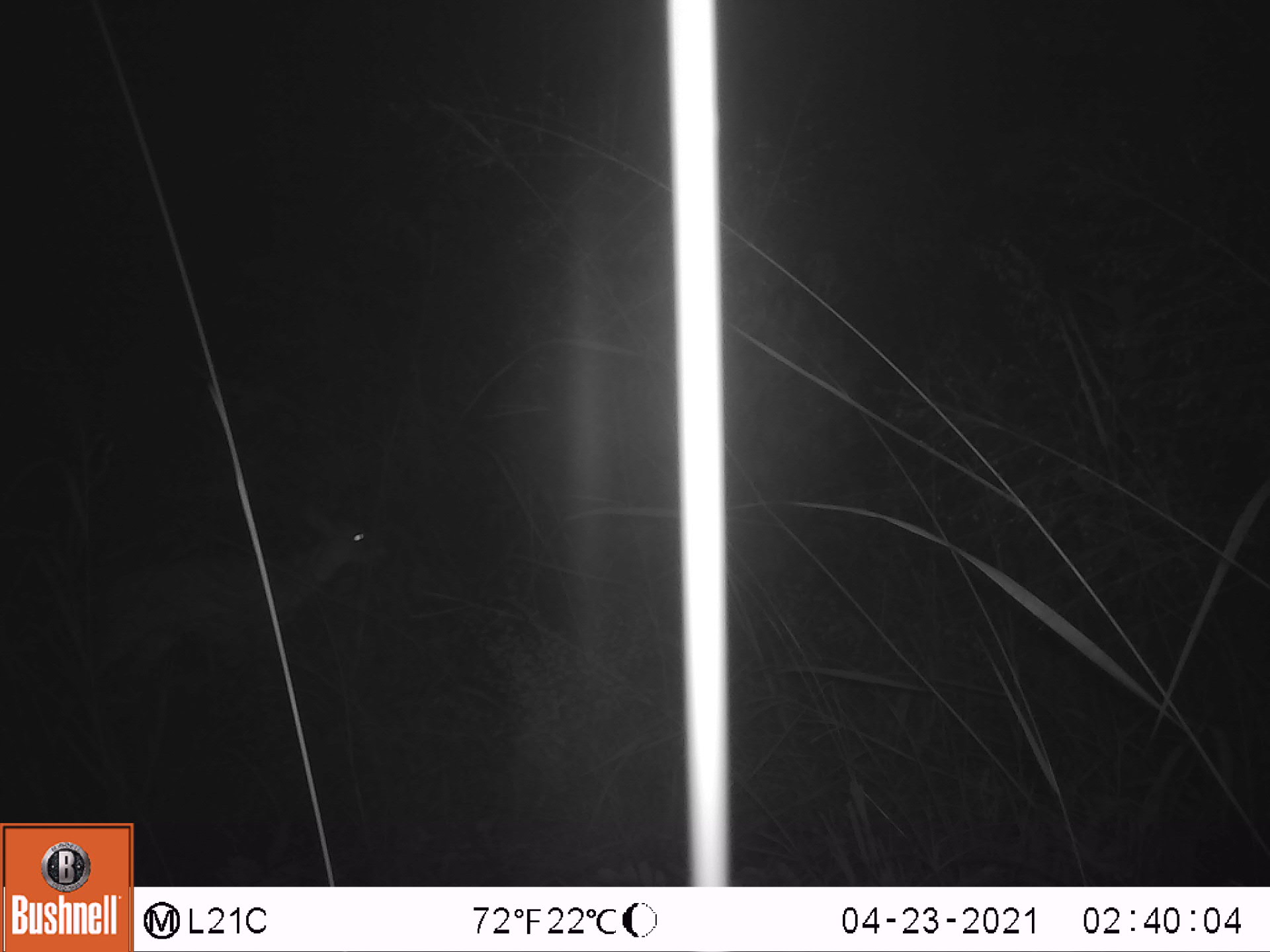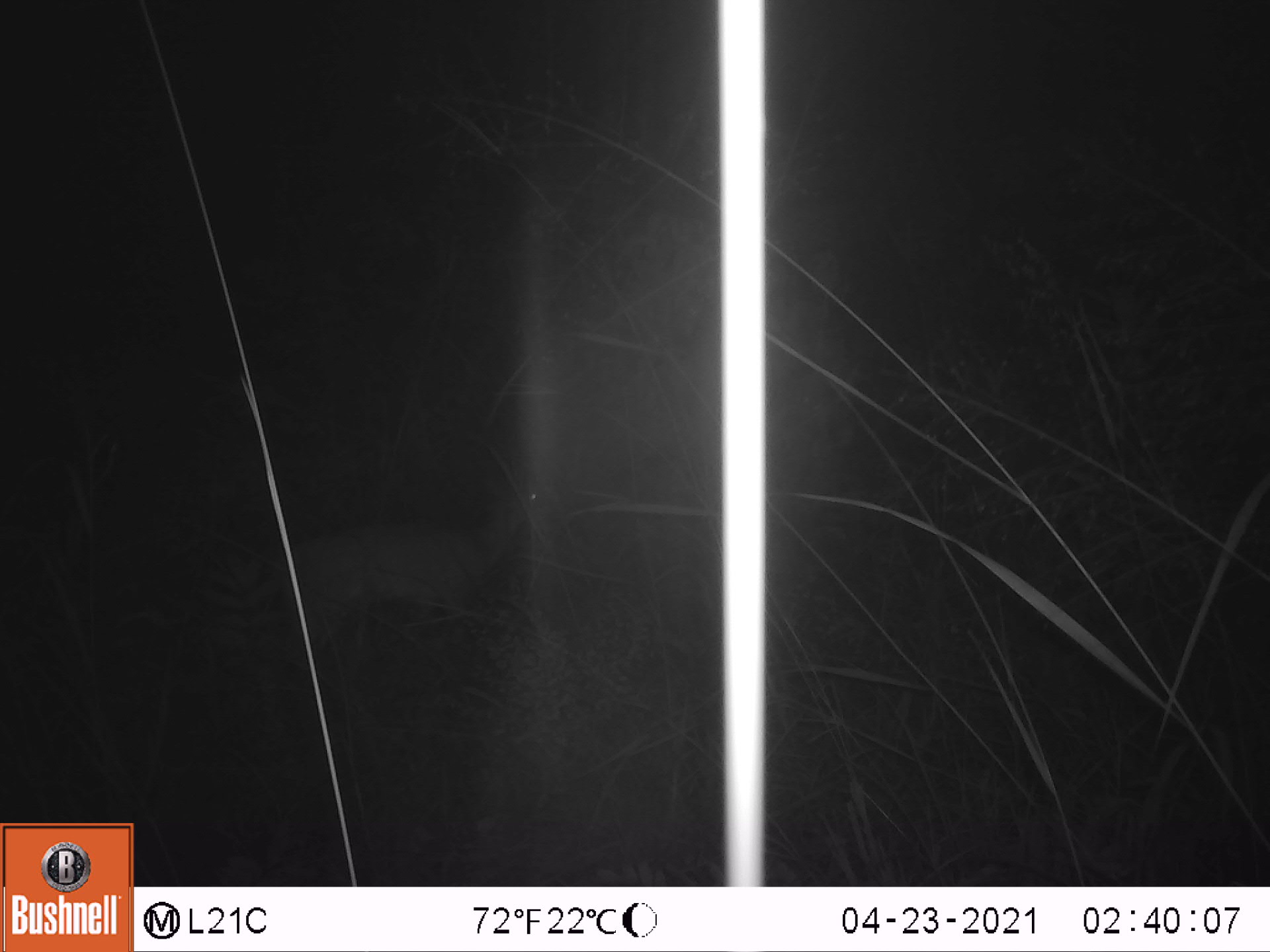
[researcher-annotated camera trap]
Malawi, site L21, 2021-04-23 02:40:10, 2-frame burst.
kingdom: Animalia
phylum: Chordata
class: Mammalia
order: Artiodactyla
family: Bovidae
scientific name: Antilopinae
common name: small antelope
Small antelope (Antilopinae), count 1.